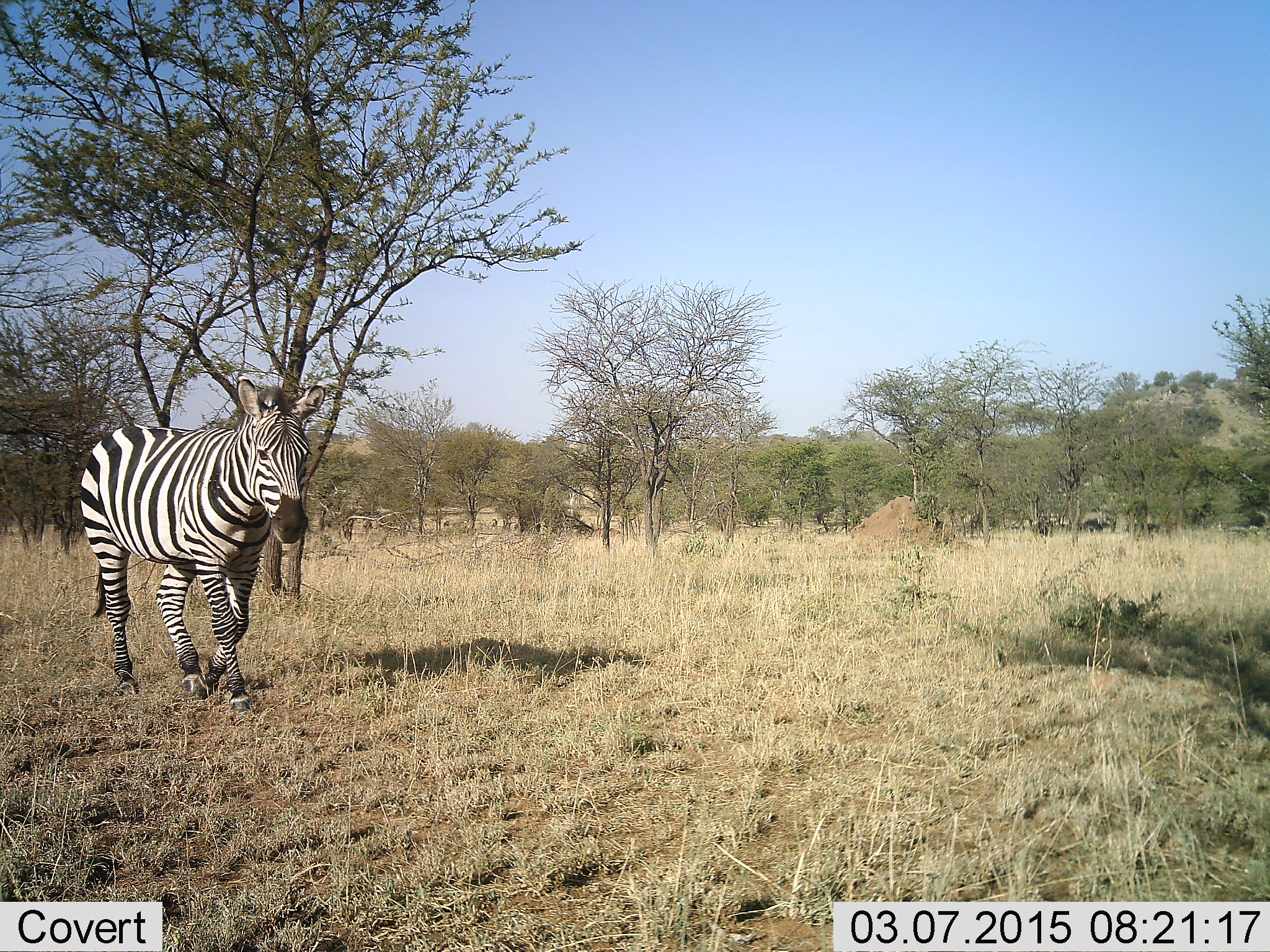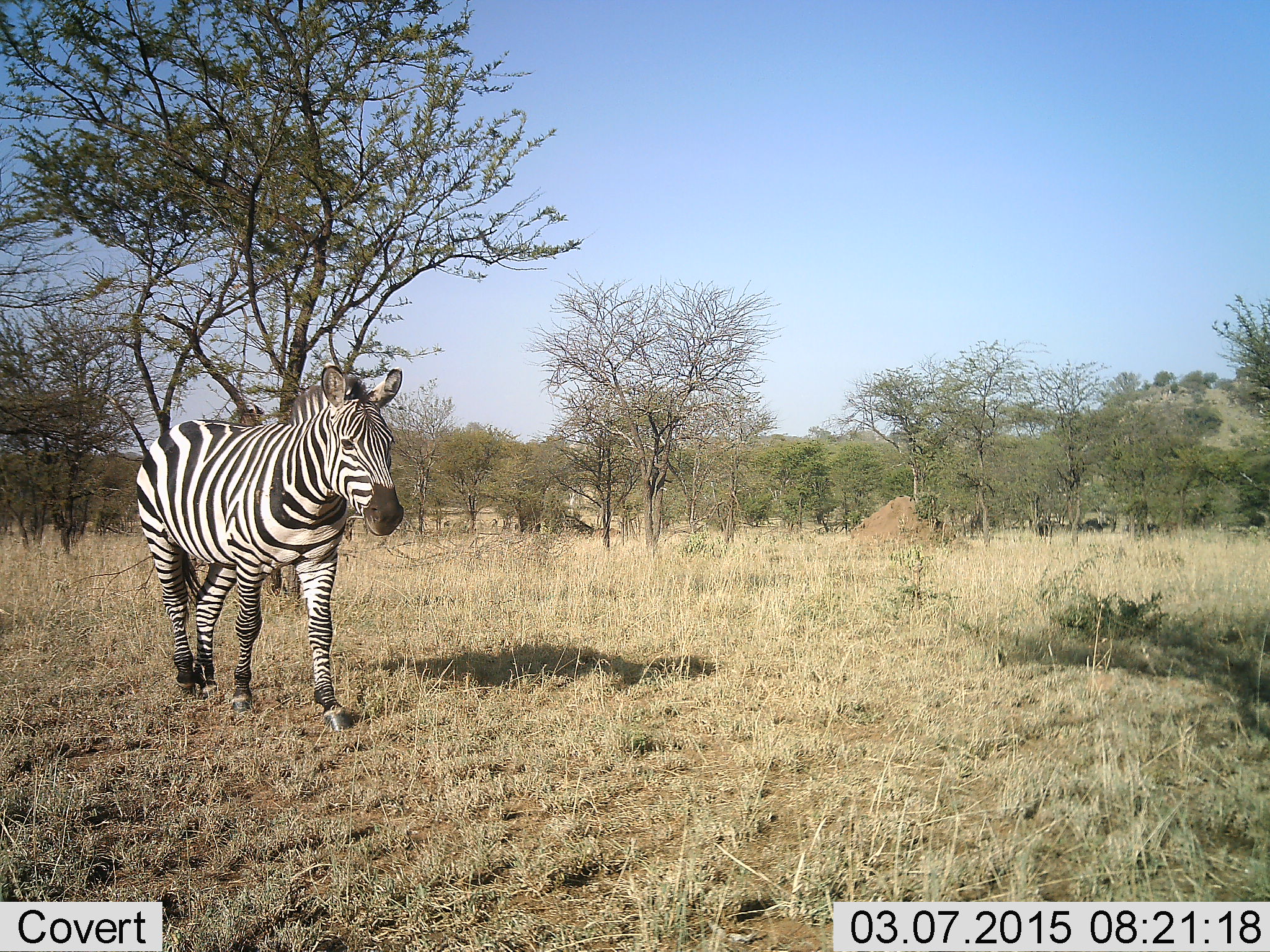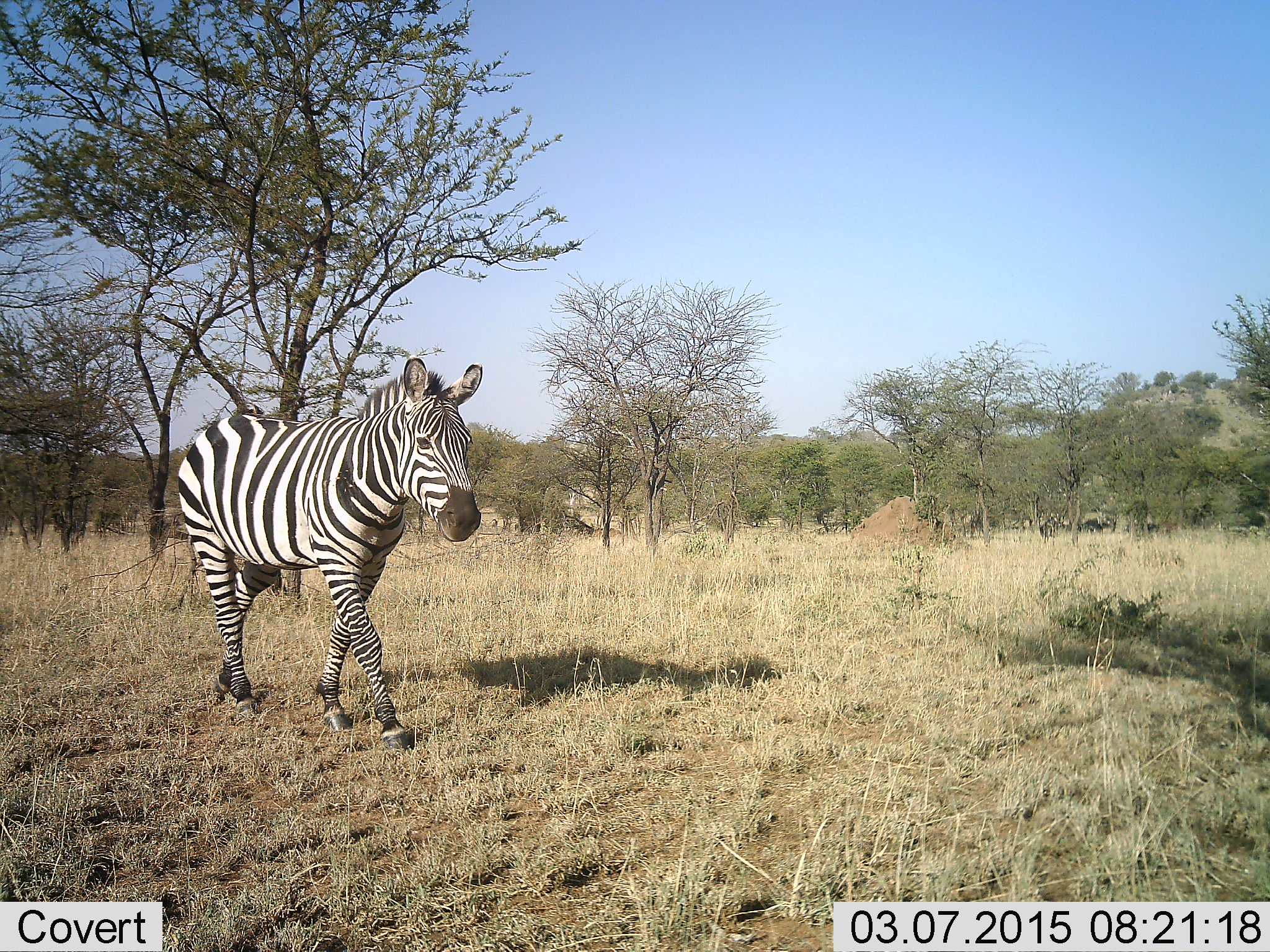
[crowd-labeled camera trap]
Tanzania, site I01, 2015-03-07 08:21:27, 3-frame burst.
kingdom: Animalia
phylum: Chordata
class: Mammalia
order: Perissodactyla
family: Equidae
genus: Equus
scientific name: Equus quagga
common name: plains zebra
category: zebra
Zebra (plains zebra) (Equus quagga), count 1. Behavior (volunteer vote fractions): standing 7%, resting 0%, moving 100%, interacting 0%. Young present (vote fraction): 0%. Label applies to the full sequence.